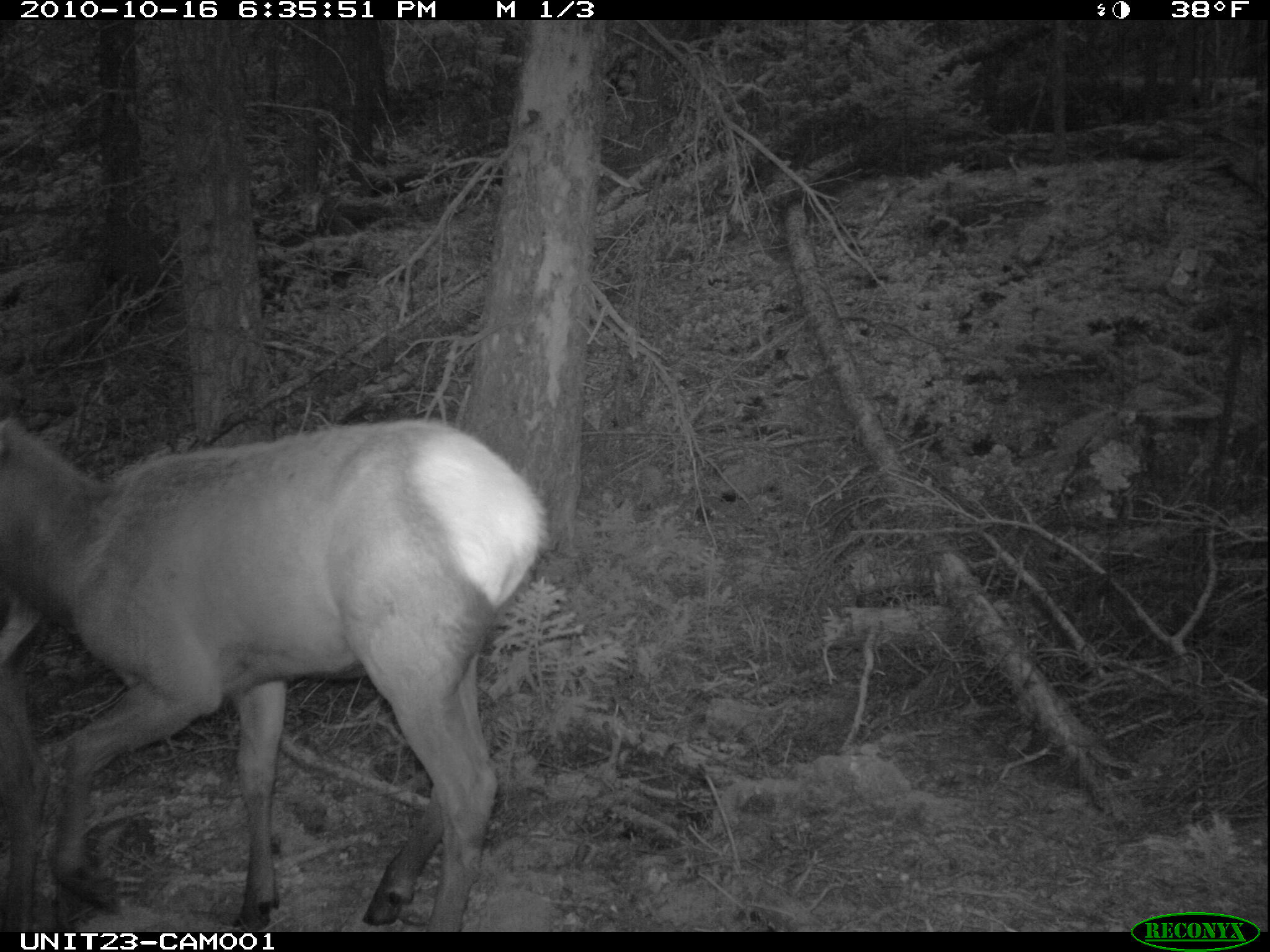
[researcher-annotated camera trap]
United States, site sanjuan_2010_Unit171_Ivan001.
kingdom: Animalia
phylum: Chordata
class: Mammalia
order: Artiodactyla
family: Cervidae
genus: Cervus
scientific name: Cervus elaphus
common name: red deer